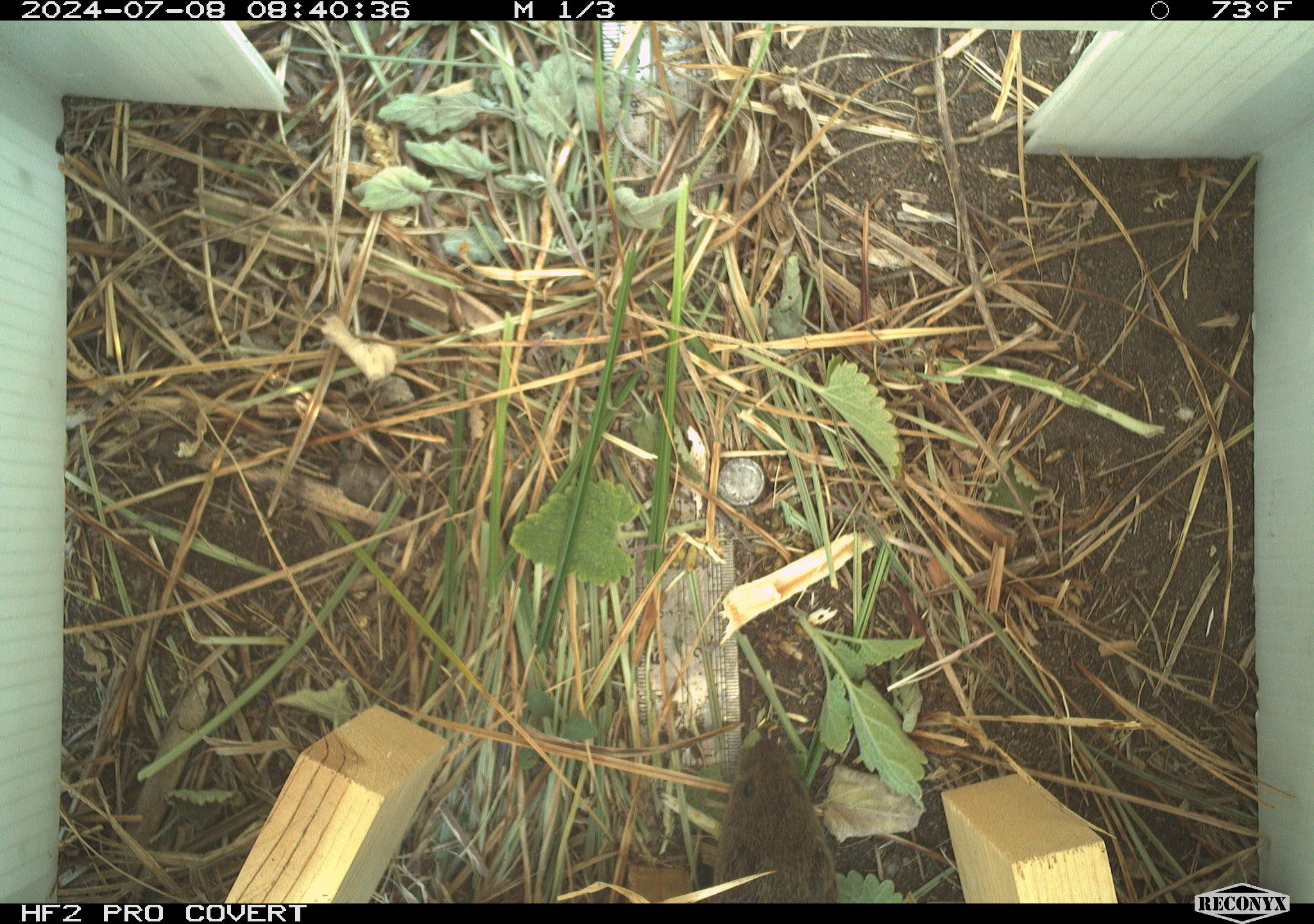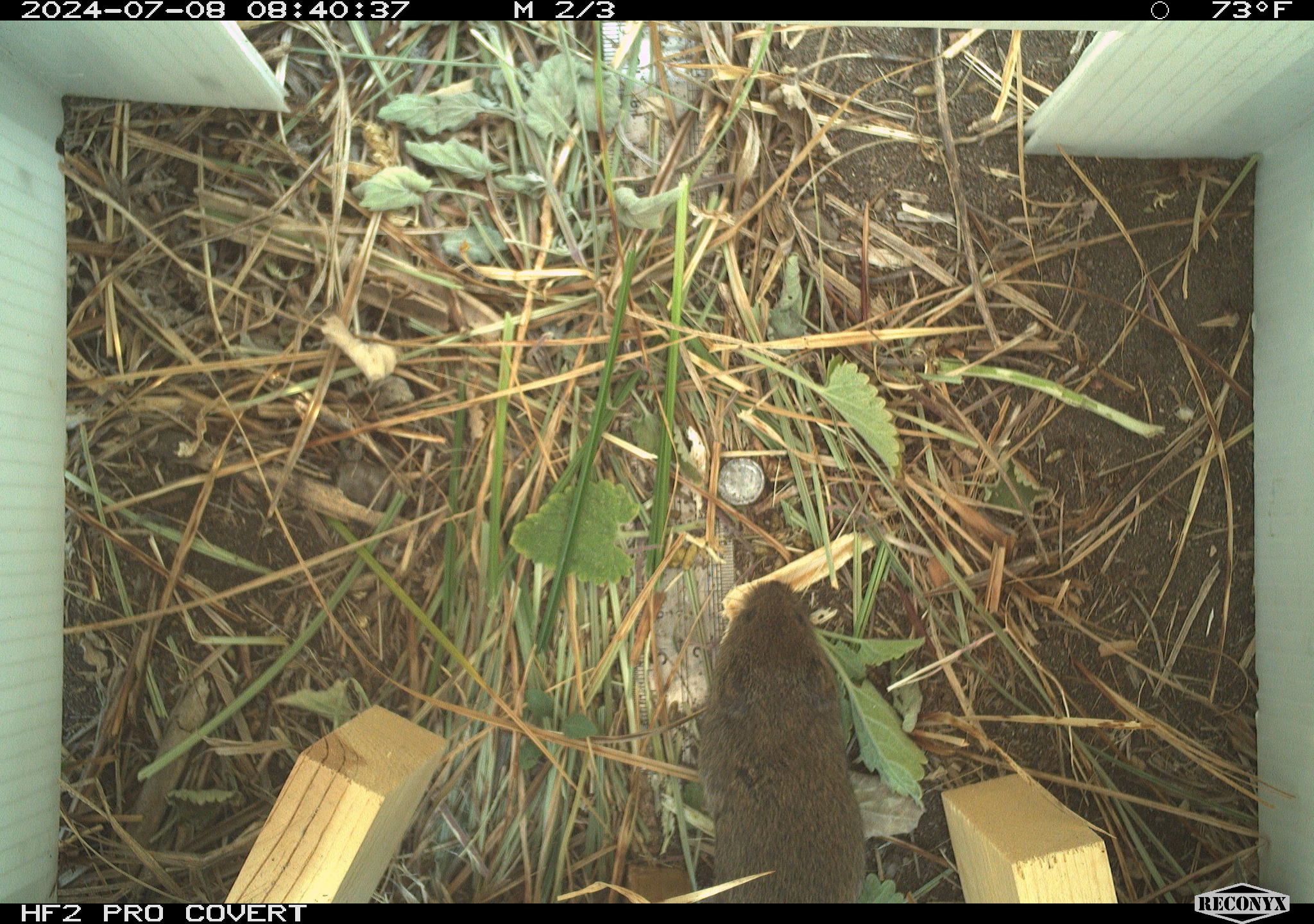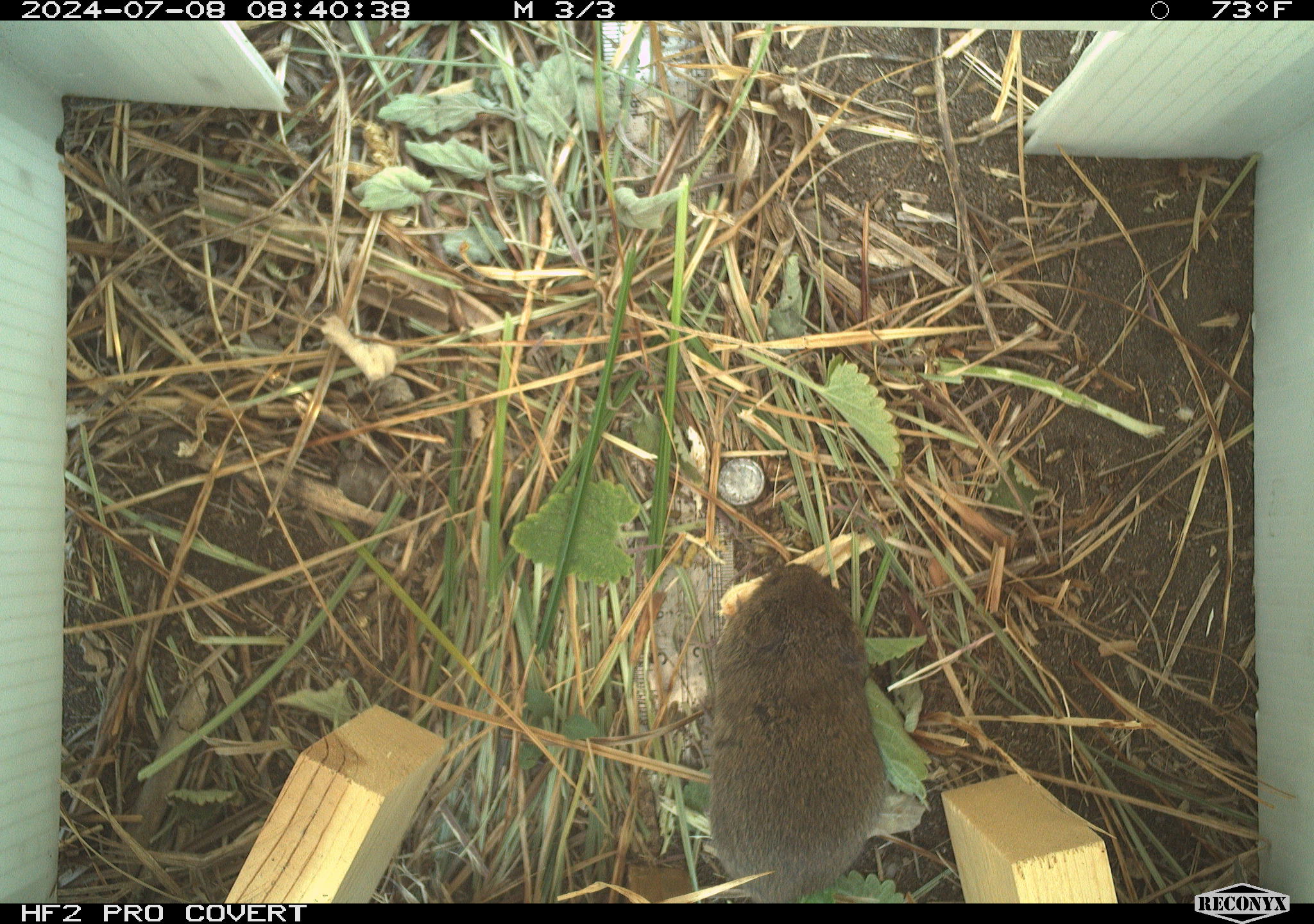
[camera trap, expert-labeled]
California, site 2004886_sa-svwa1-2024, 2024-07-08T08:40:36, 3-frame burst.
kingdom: Animalia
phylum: Chordata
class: Mammalia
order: Rodentia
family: Cricetidae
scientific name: Arvicolinae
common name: voles, lemmings, and muskrats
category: arvicolinae subfamily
Arvicolinae subfamily (voles, lemmings, and muskrats) (Arvicolinae).